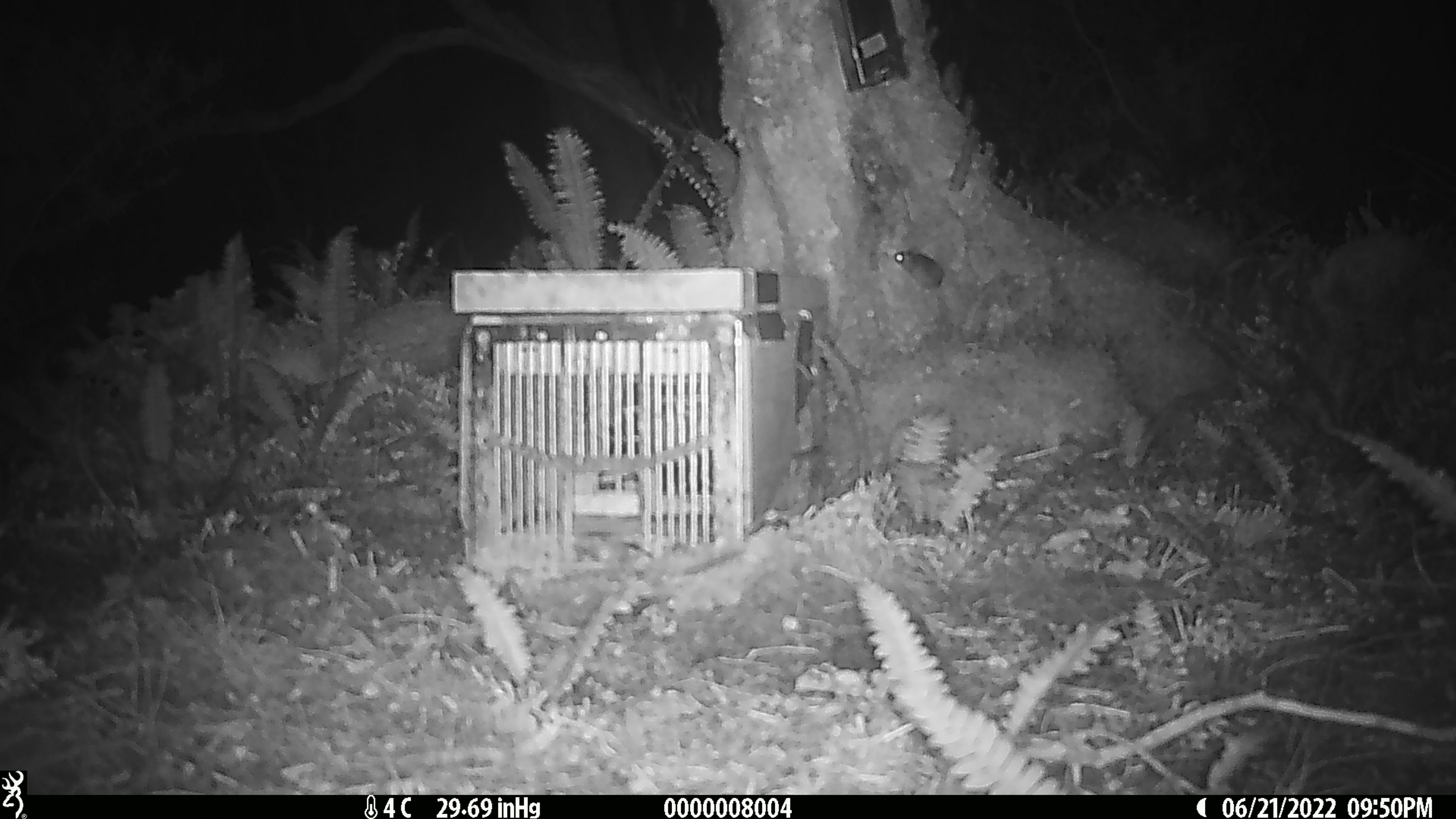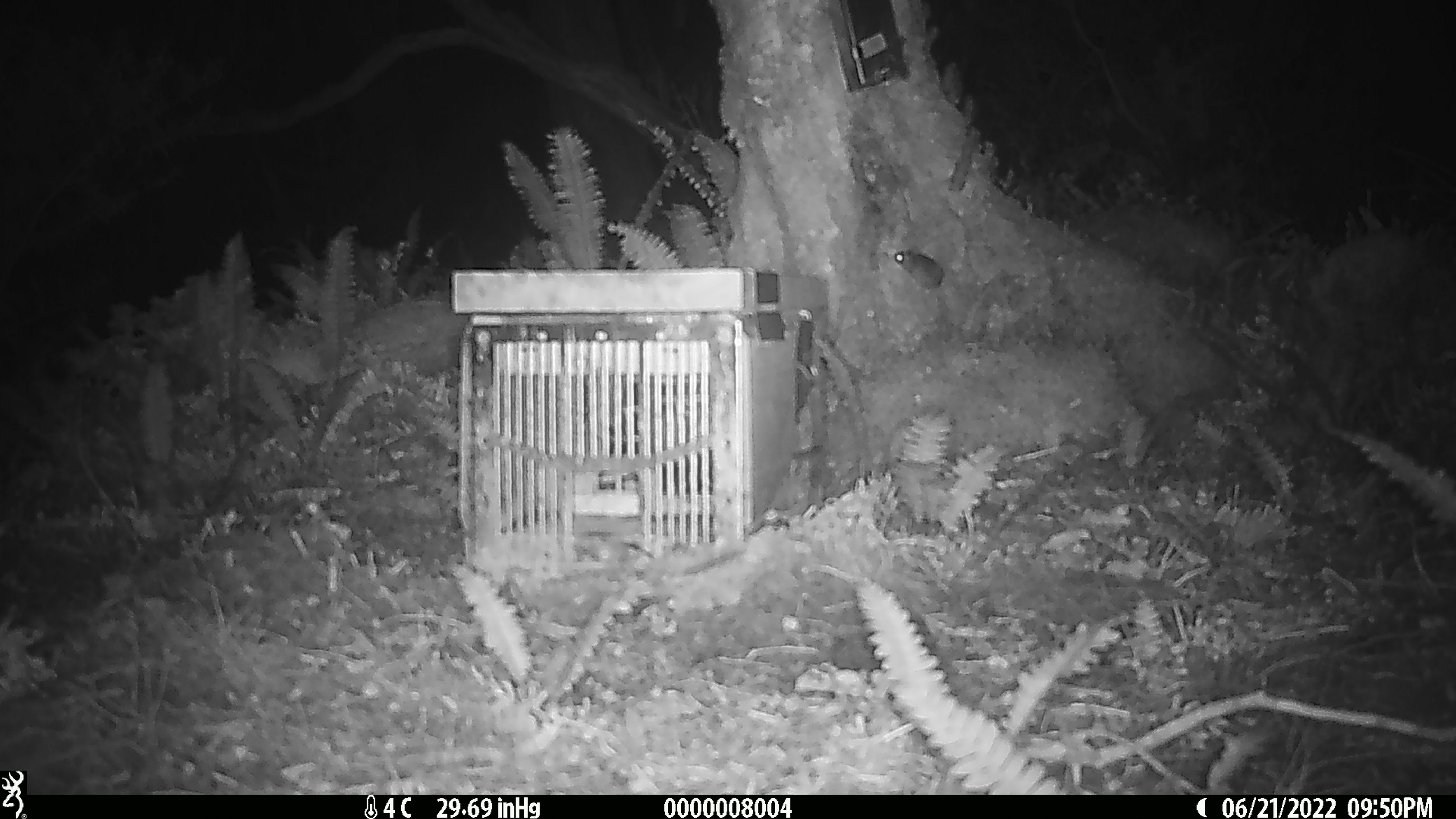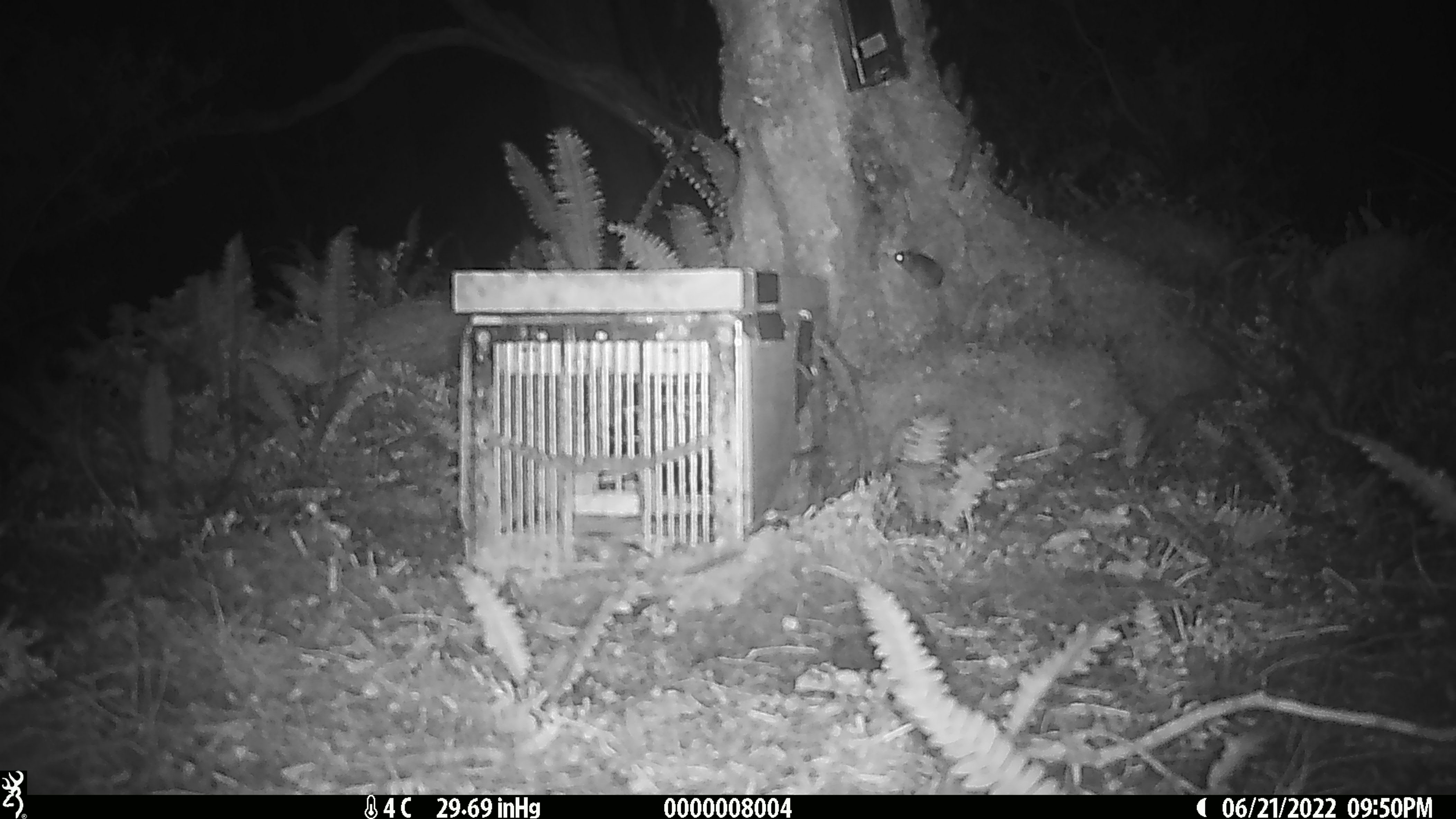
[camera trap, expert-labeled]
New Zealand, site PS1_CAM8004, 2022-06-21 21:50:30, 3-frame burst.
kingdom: Animalia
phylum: Chordata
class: Mammalia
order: Rodentia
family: Muridae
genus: Mus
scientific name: Mus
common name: mouse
Mouse (Mus).